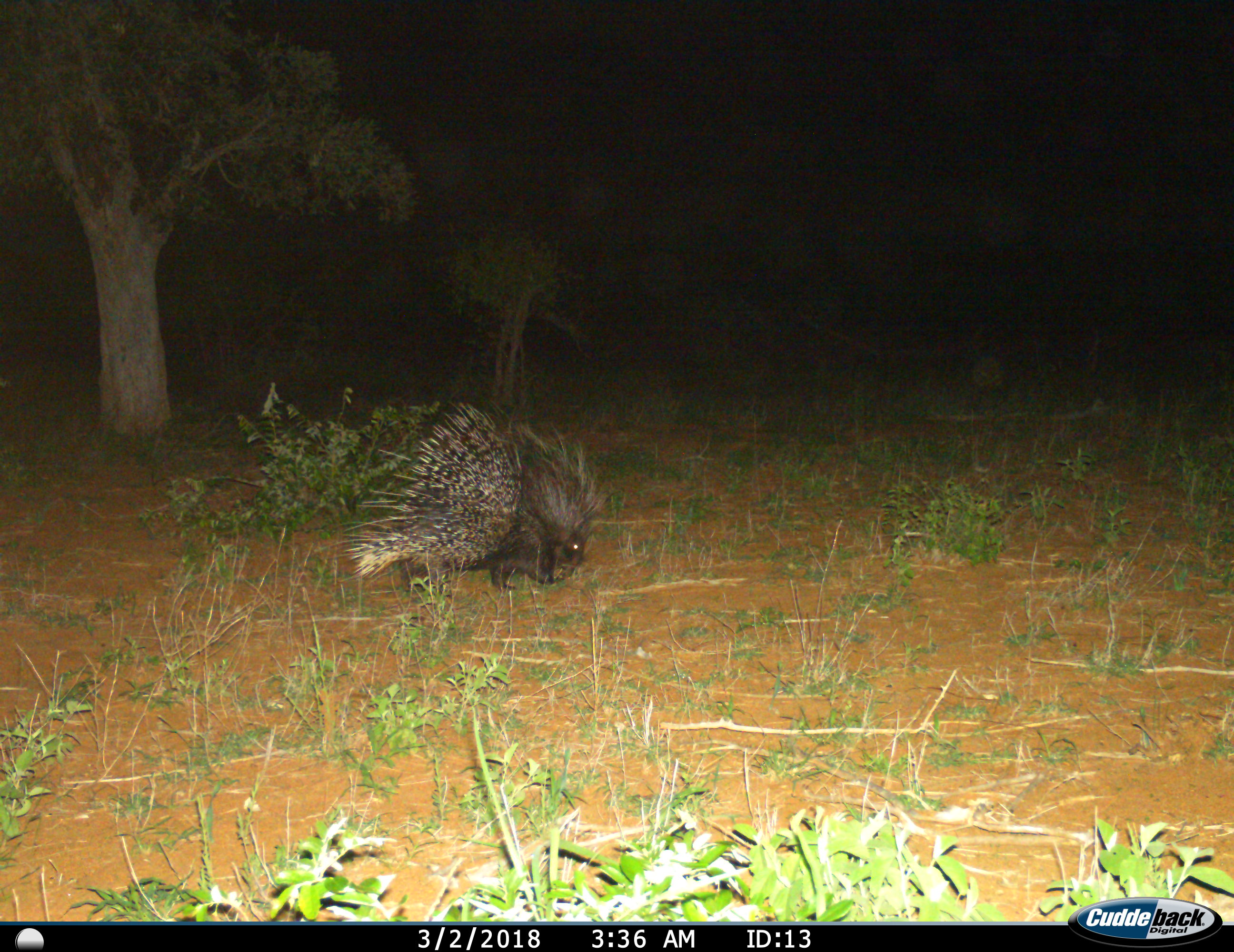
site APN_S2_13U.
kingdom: Animalia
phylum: Chordata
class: Mammalia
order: Rodentia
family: Hystricidae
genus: Hystrix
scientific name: Hystrix cristata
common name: crested porcupine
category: porcupine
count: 1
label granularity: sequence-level